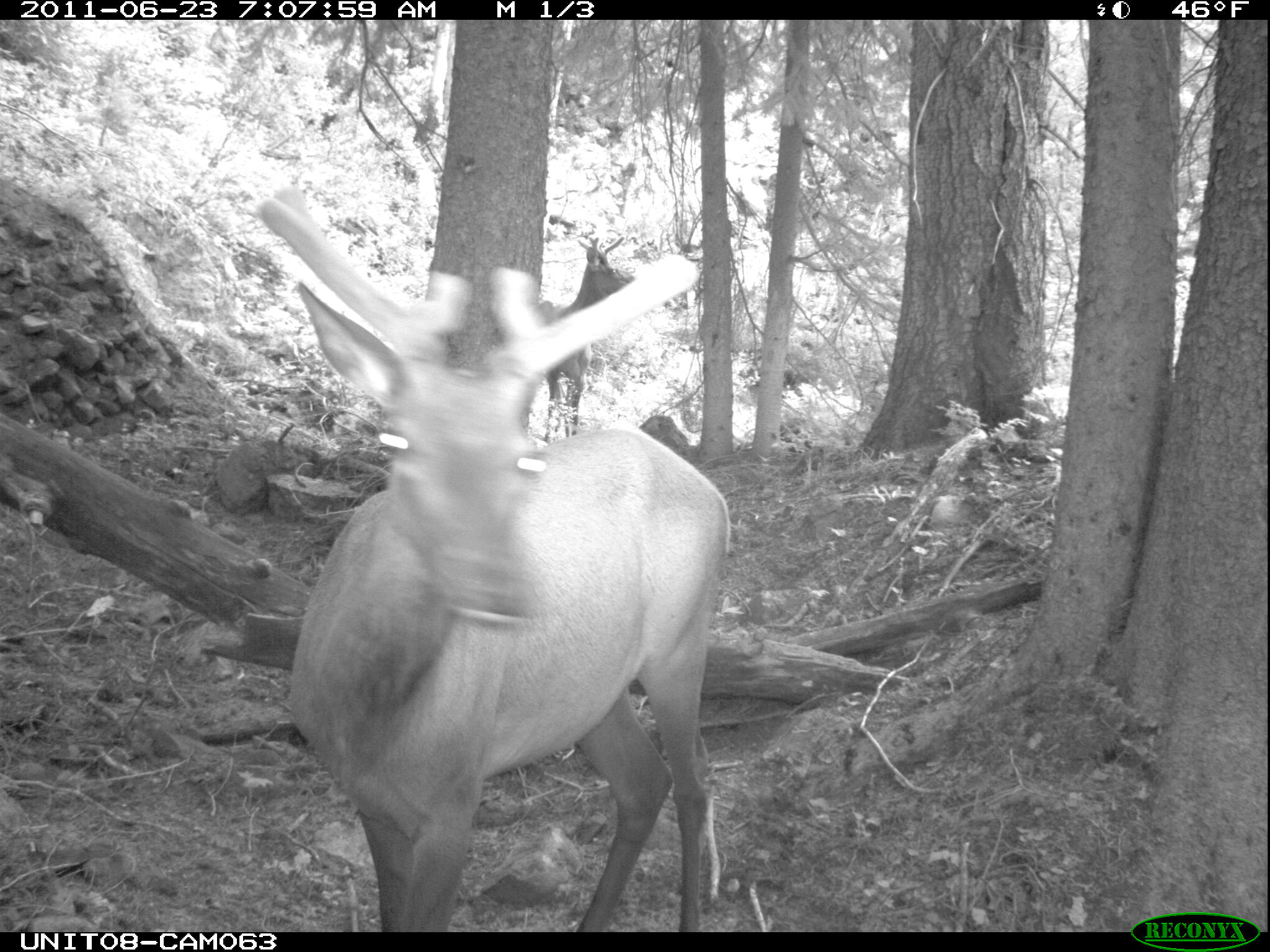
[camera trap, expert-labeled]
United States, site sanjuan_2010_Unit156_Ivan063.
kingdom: Animalia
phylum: Chordata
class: Mammalia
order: Artiodactyla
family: Cervidae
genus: Cervus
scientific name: Cervus elaphus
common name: red deer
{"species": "Cervus elaphus (red deer)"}